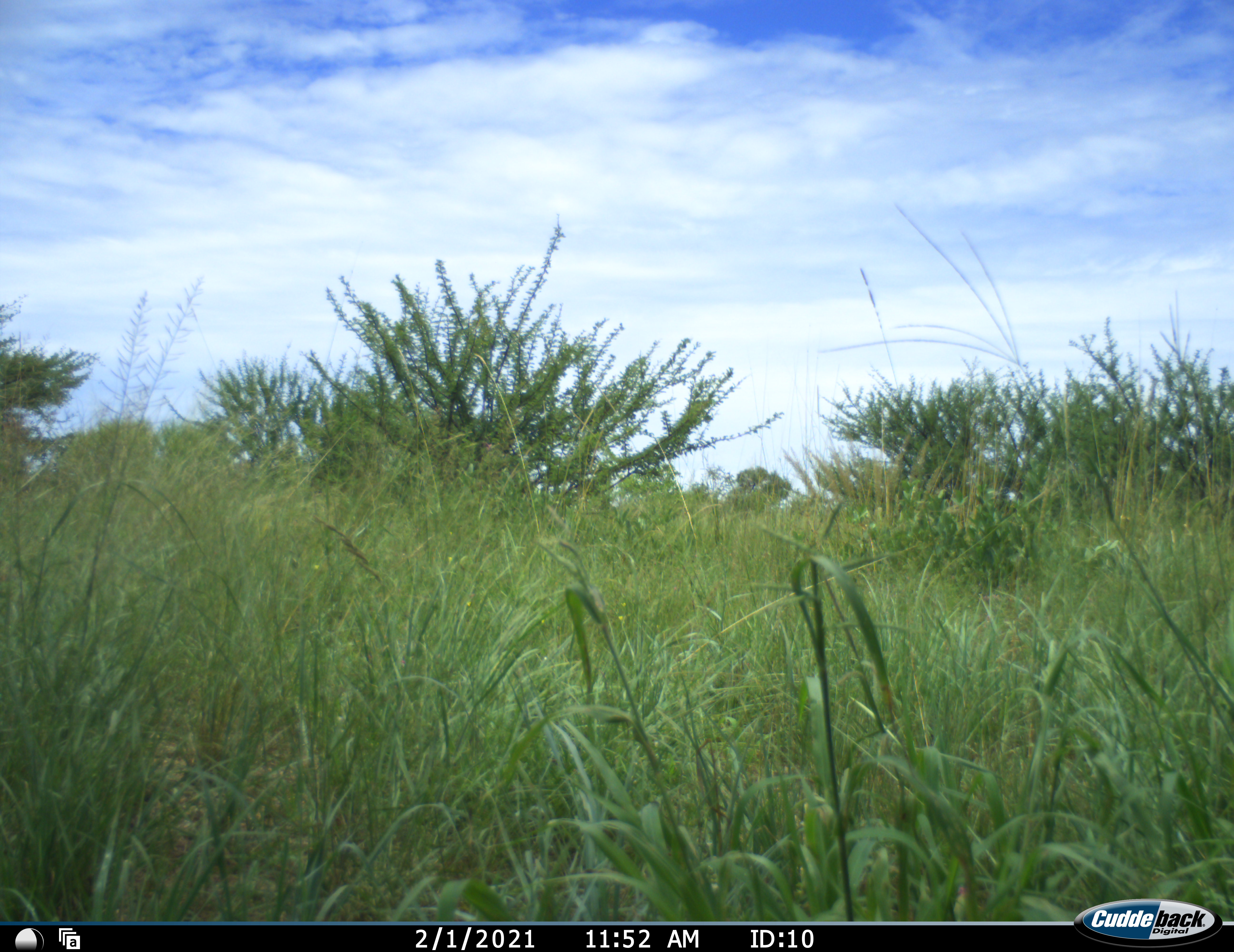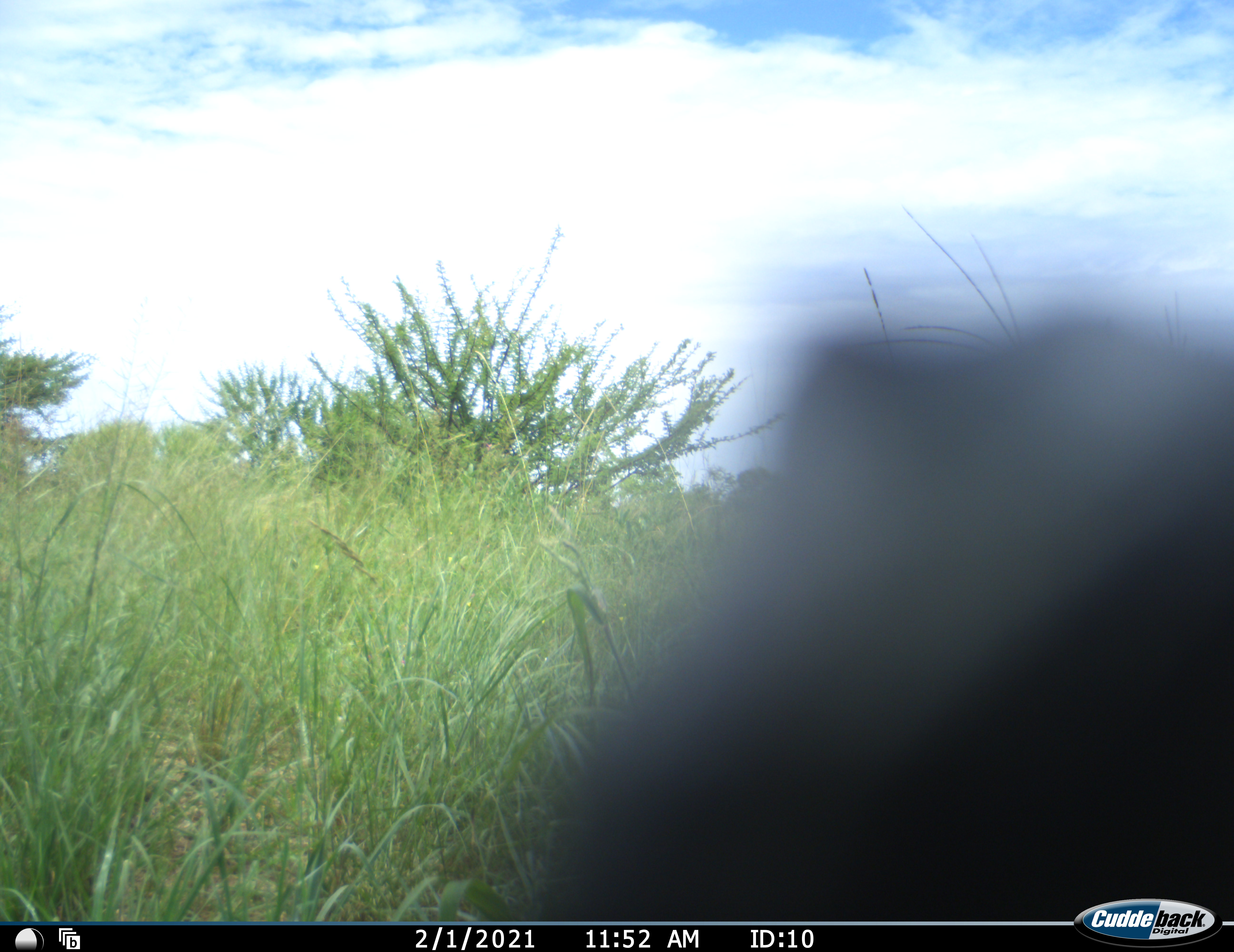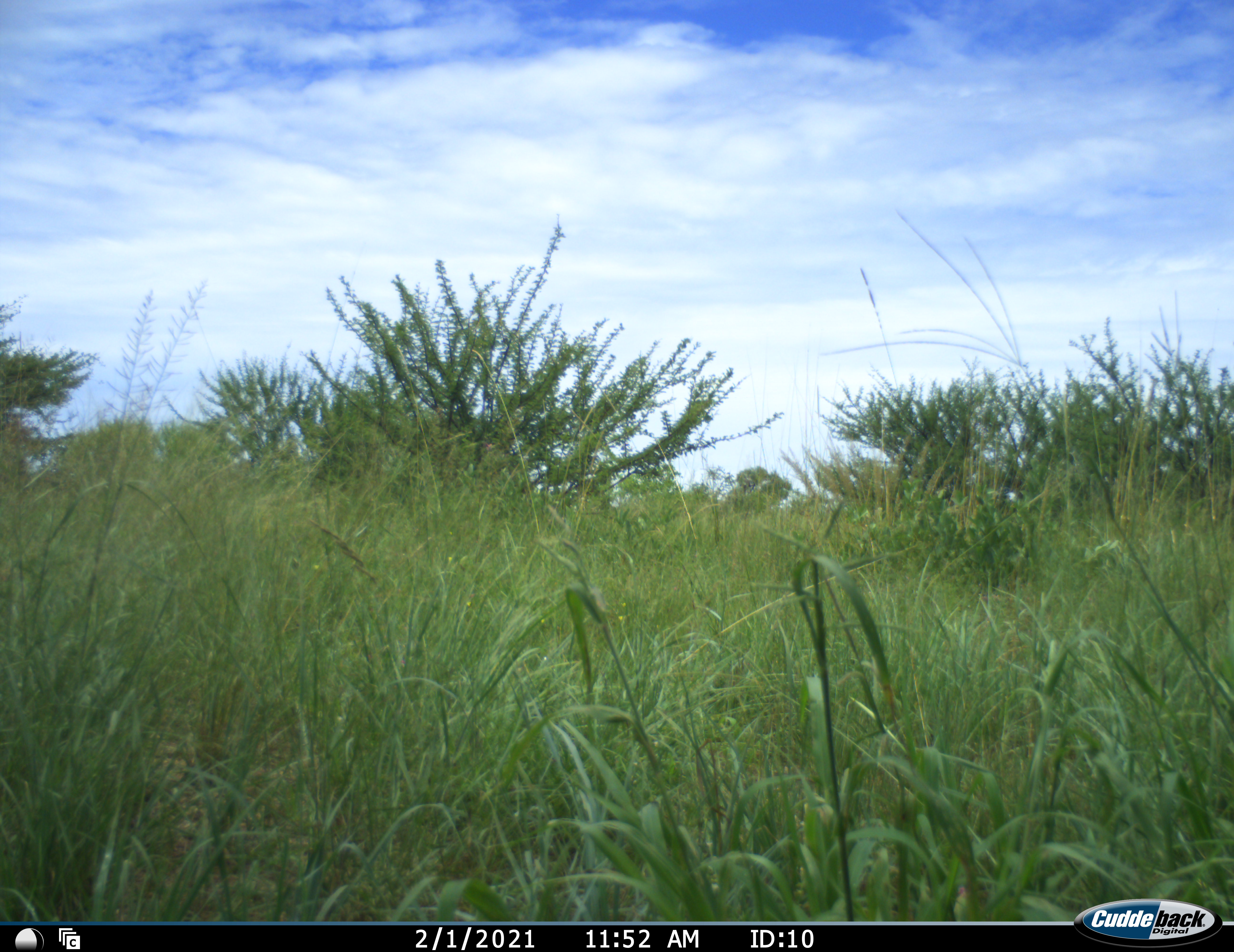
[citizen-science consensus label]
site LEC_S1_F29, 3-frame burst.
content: unidentified animal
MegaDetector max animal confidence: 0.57